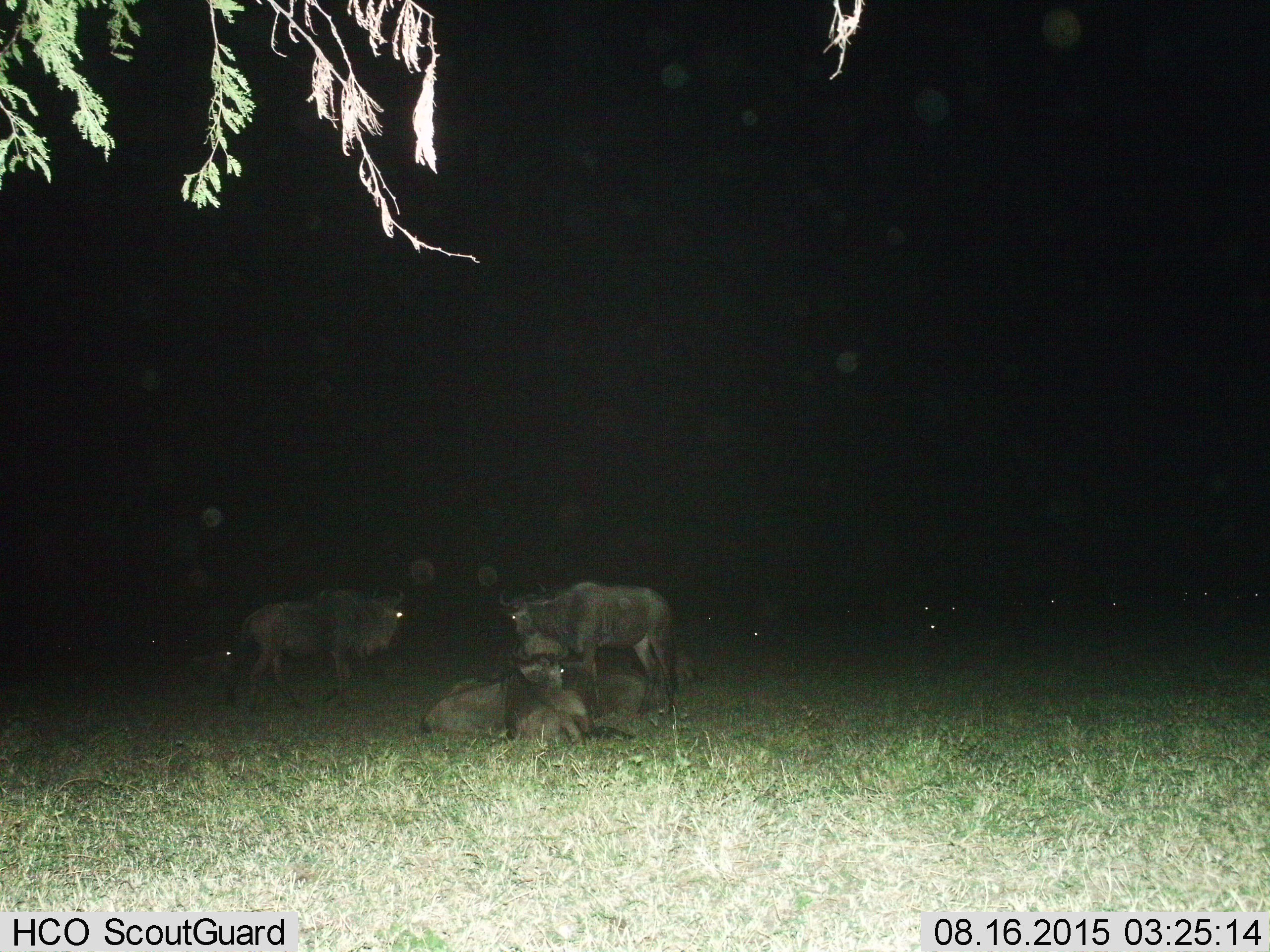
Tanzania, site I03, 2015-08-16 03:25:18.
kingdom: Animalia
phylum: Chordata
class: Mammalia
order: Artiodactyla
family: Bovidae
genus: Connochaetes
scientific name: Connochaetes taurinus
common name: blue wildebeest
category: wildebeest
Wildebeest (blue wildebeest) (Connochaetes taurinus), count 4. Behavior (volunteer vote fractions): standing 80%, resting 100%, moving 10%, interacting 0%. Young present (vote fraction): 20%. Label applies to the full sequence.